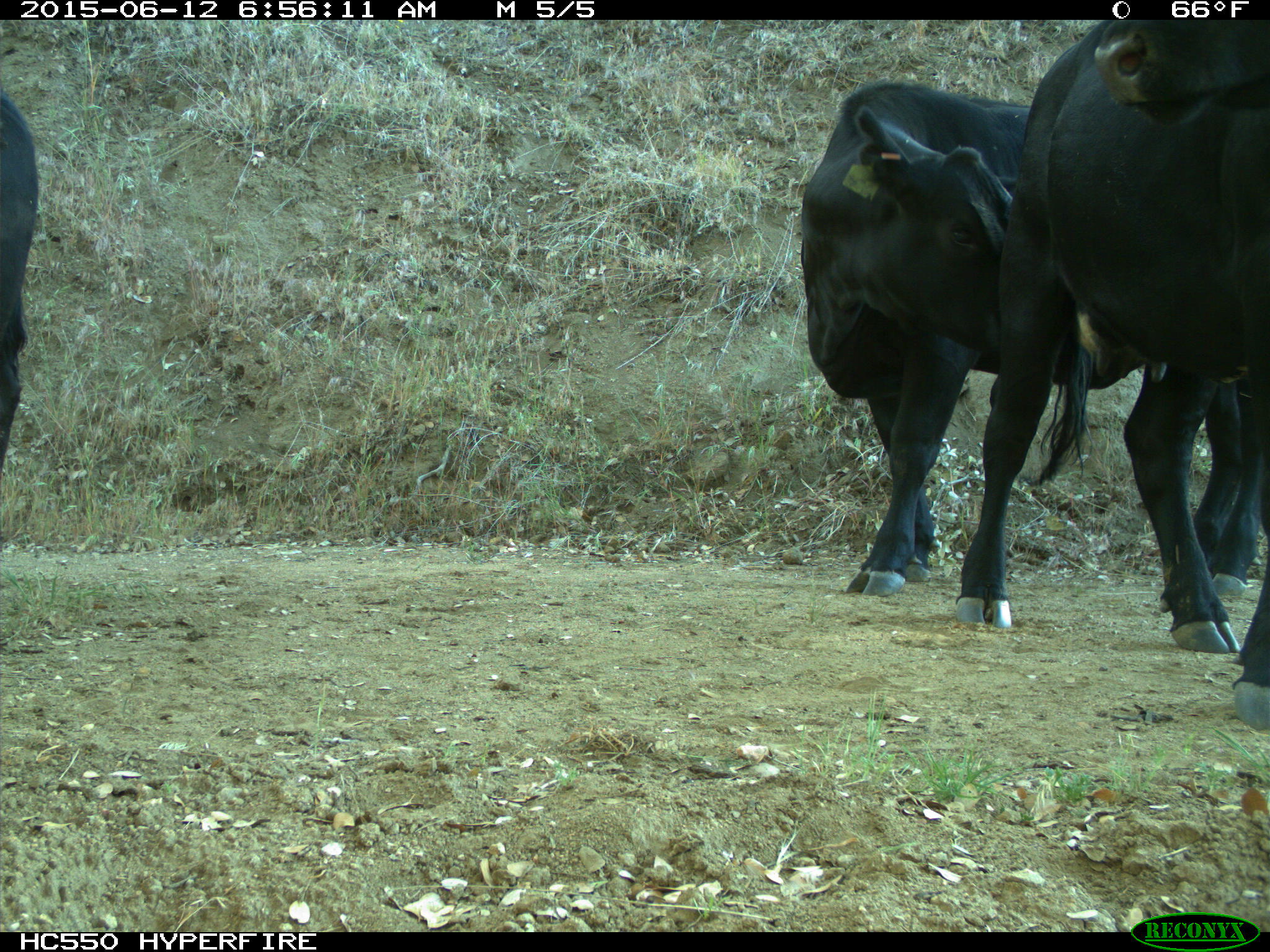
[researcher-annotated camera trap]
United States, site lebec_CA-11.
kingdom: Animalia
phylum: Chordata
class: Mammalia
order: Artiodactyla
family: Bovidae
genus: Bos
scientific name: Bos taurus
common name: domestic cow